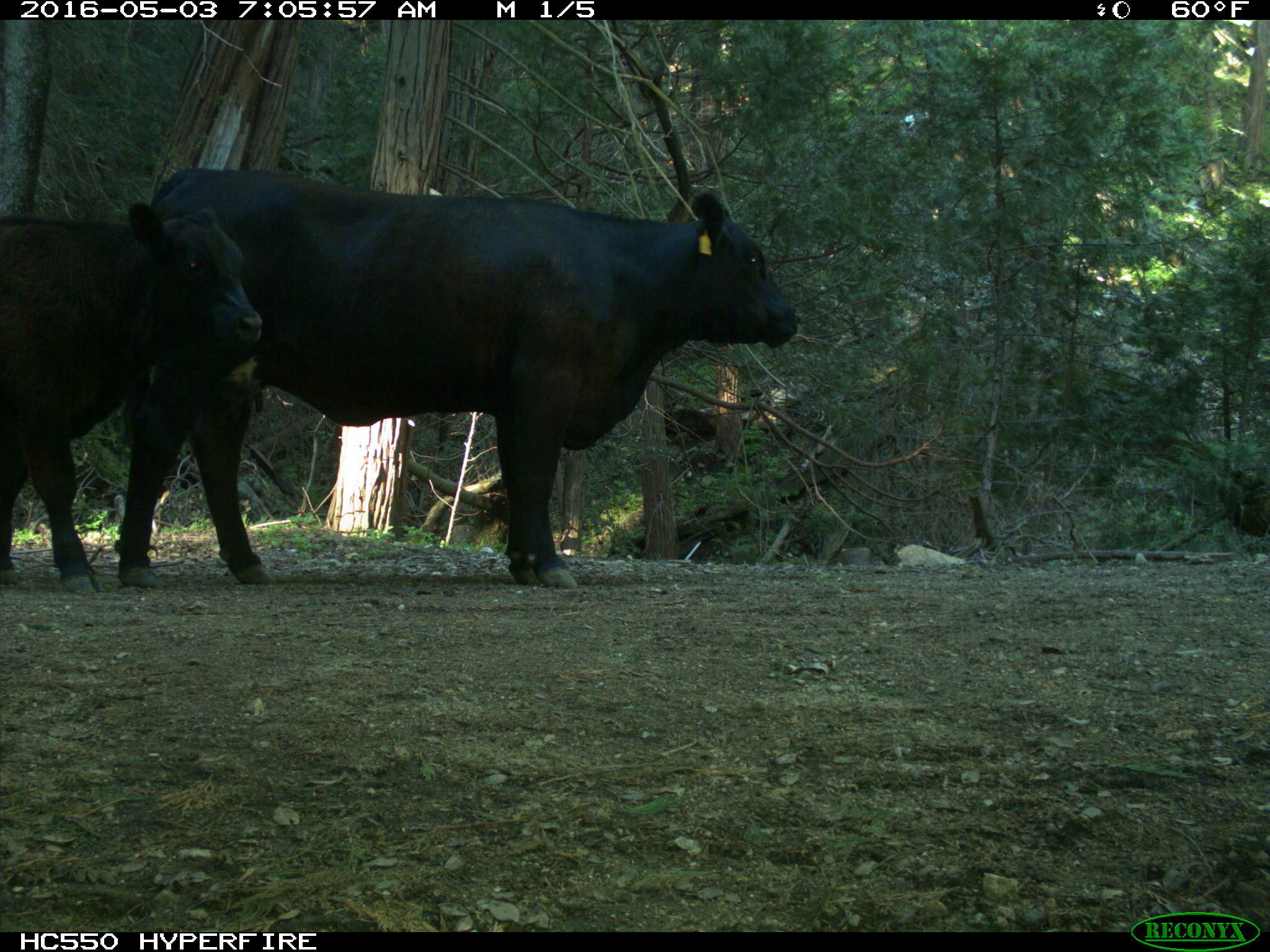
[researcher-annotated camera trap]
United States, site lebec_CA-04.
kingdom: Animalia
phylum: Chordata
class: Mammalia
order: Artiodactyla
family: Bovidae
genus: Bos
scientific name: Bos taurus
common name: domestic cow